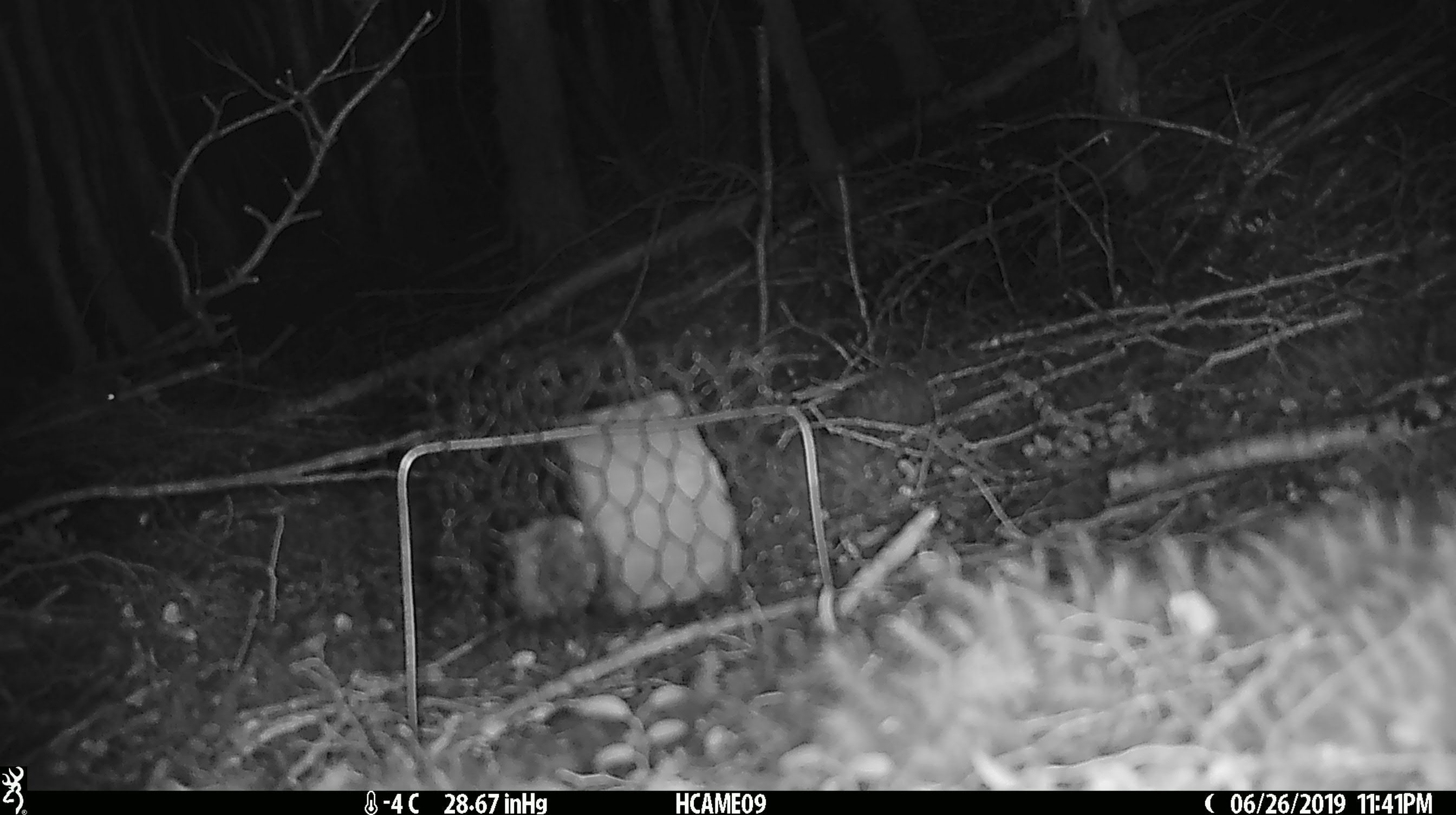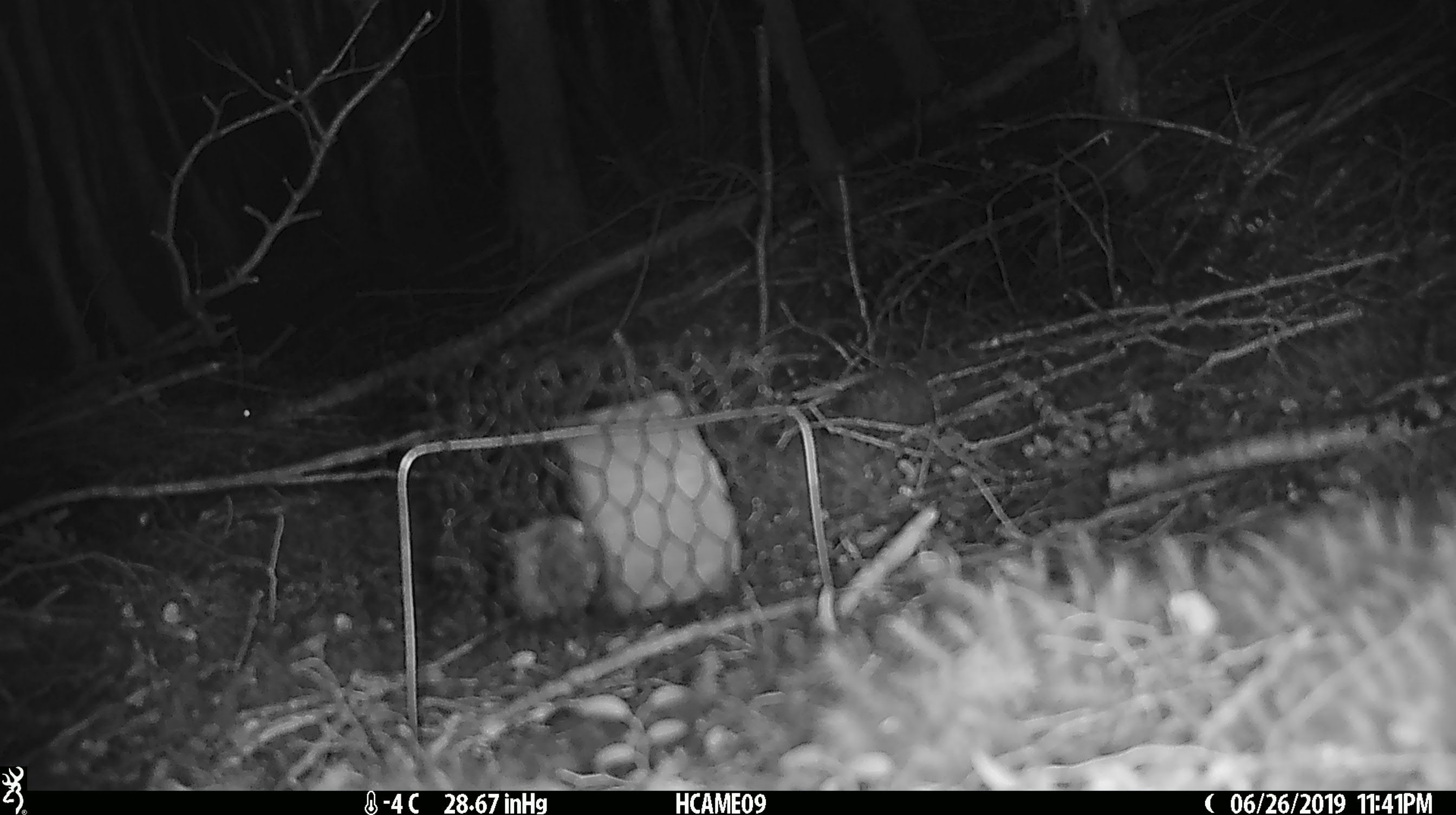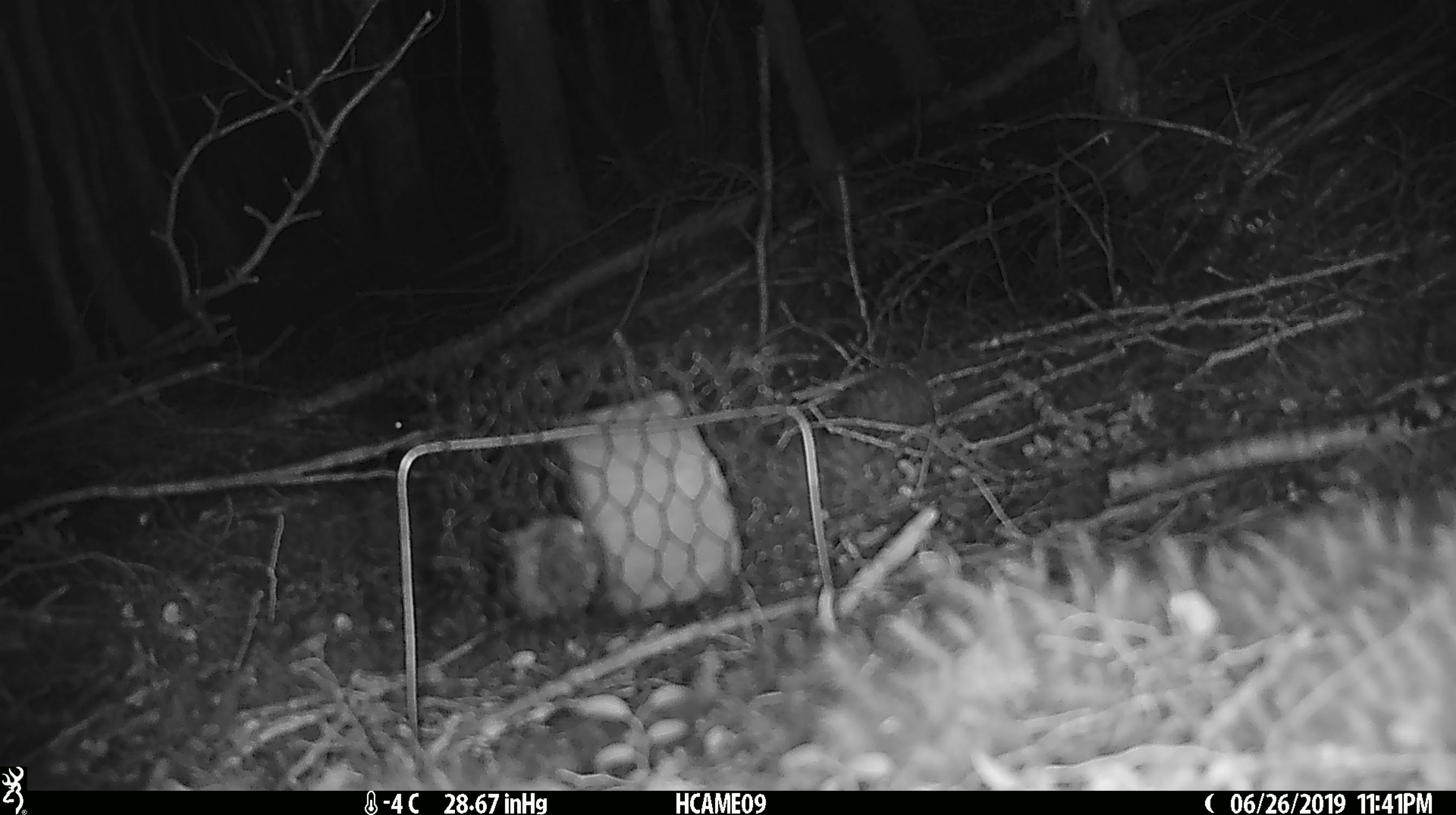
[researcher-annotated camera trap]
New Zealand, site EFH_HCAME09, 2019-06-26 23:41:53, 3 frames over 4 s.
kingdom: Animalia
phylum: Chordata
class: Mammalia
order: Rodentia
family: Muridae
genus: Mus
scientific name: Mus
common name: mouse